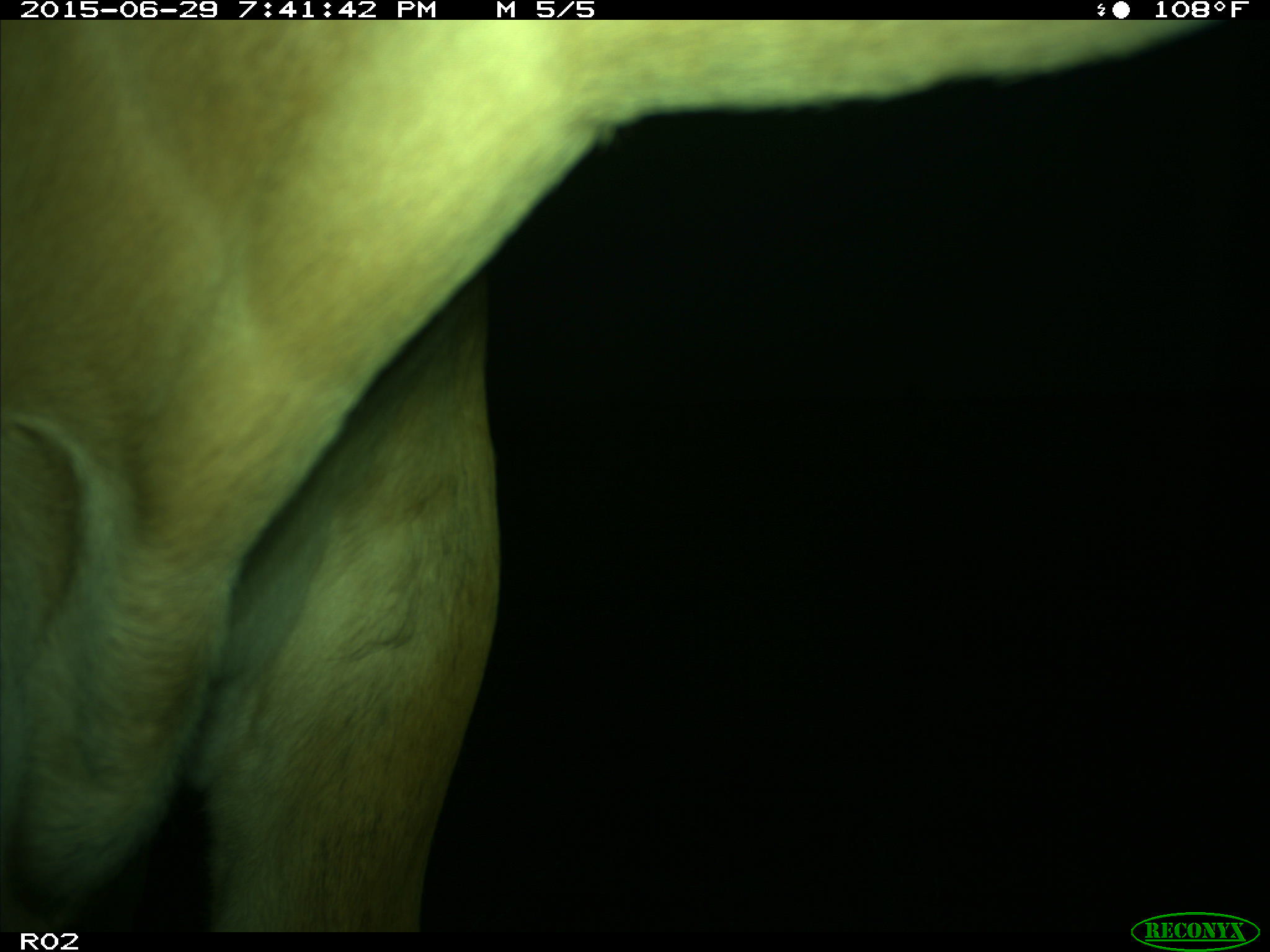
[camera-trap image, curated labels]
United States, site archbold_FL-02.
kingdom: Animalia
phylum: Chordata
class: Mammalia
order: Artiodactyla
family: Bovidae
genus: Bos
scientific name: Bos taurus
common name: domestic cow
Bos taurus (domestic cow).